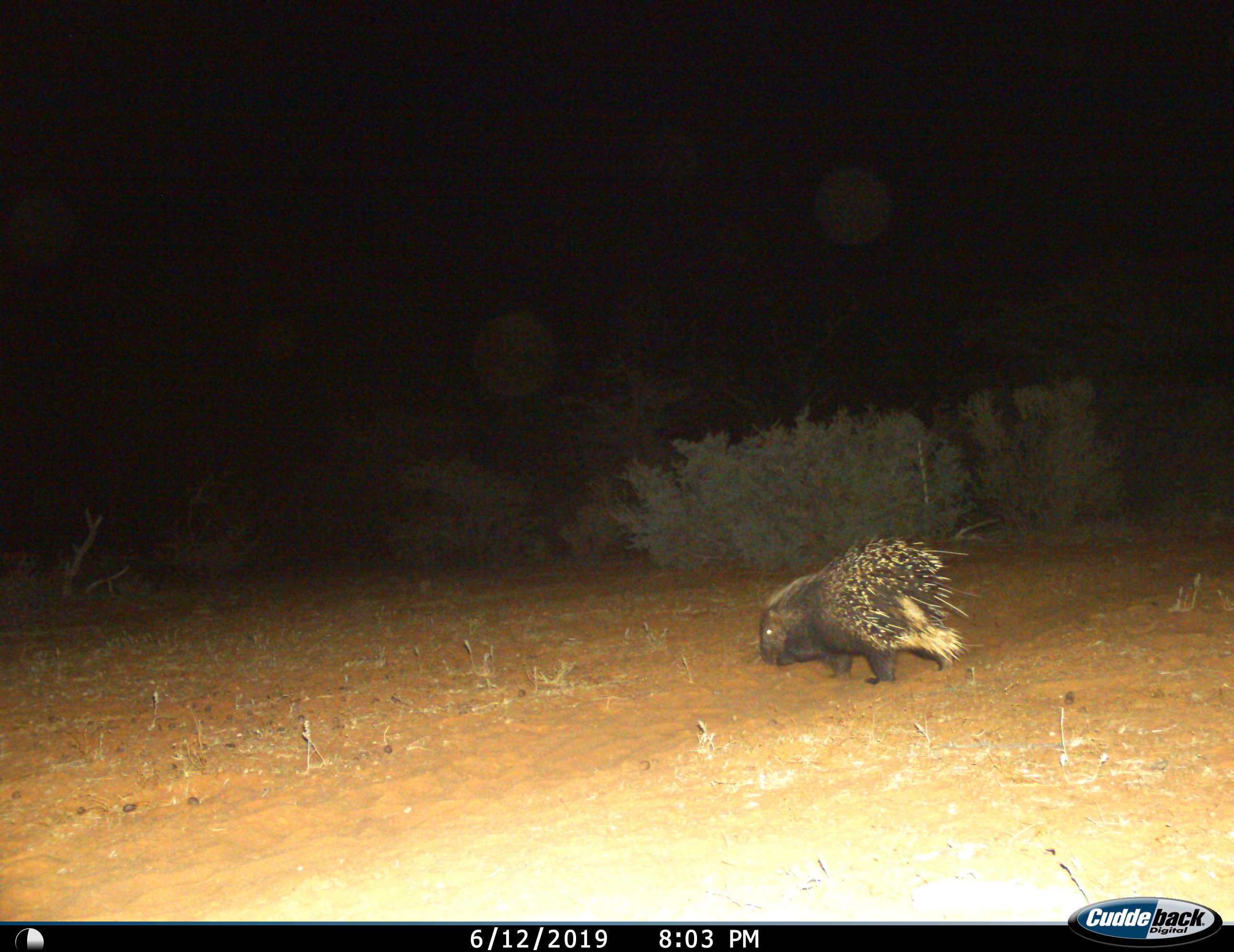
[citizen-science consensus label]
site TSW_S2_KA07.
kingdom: Animalia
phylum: Chordata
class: Mammalia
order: Rodentia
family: Hystricidae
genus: Hystrix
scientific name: Hystrix cristata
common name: crested porcupine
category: porcupine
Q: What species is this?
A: Porcupine (crested porcupine) (Hystrix cristata).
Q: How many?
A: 1.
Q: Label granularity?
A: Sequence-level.